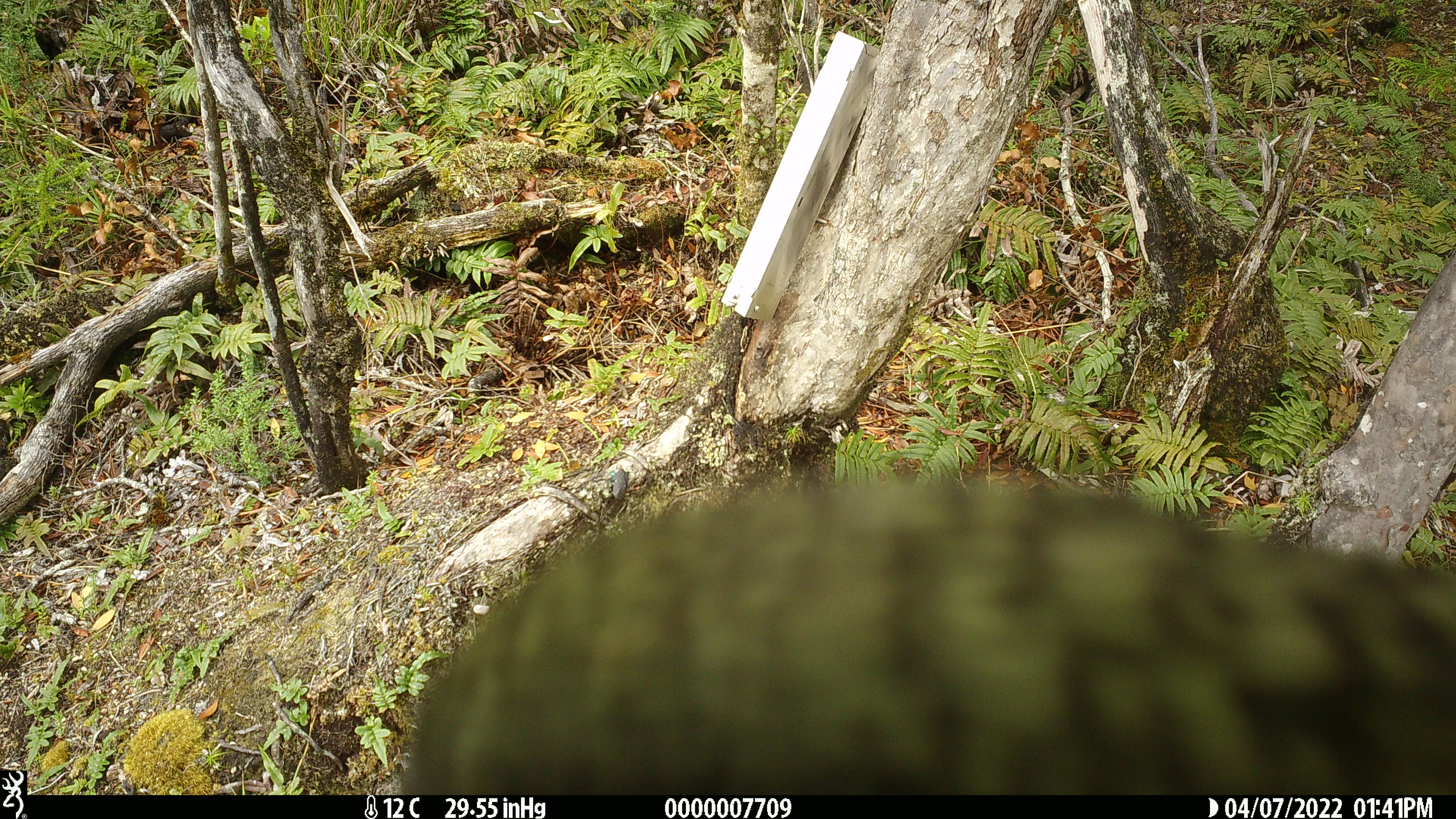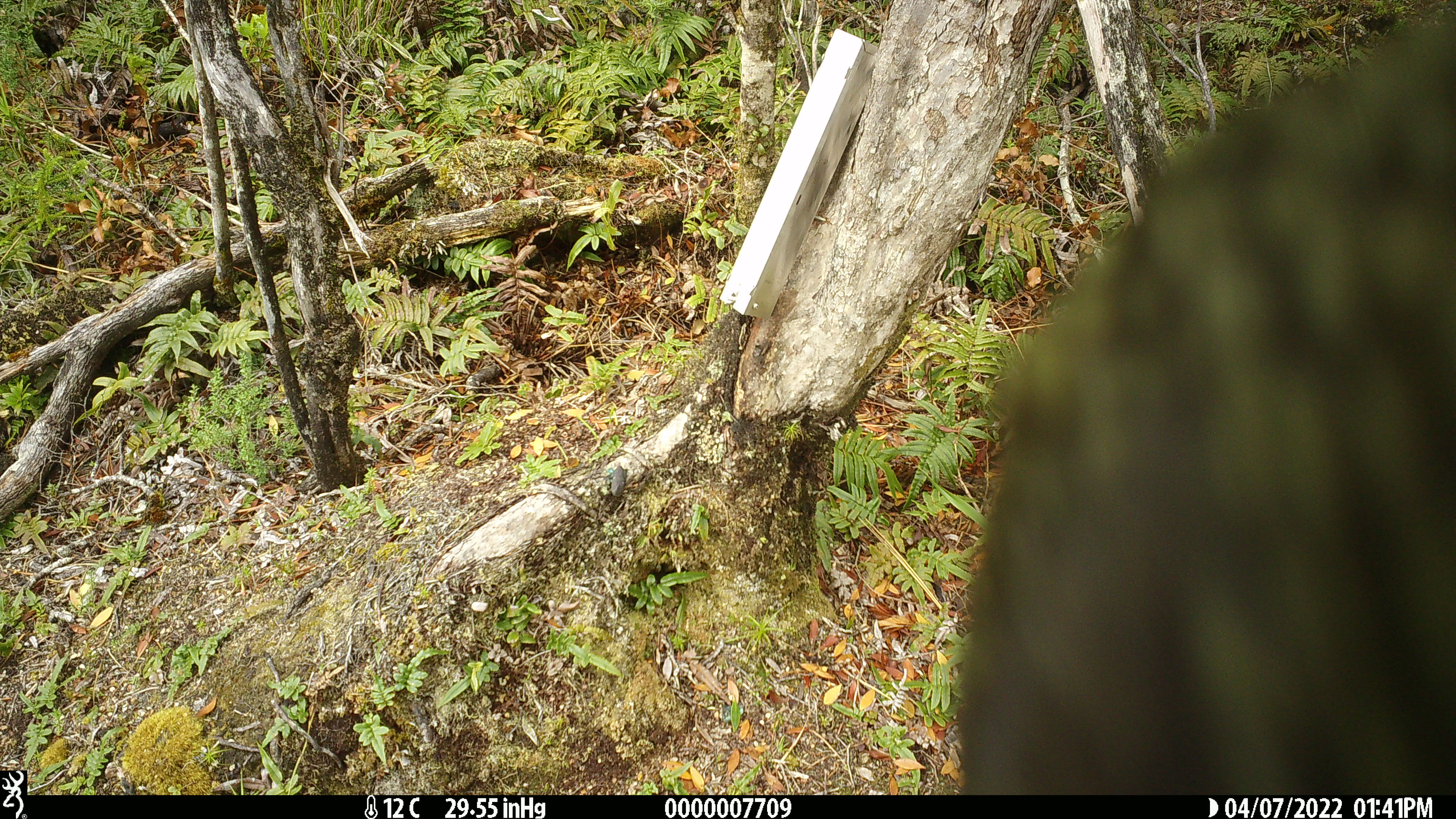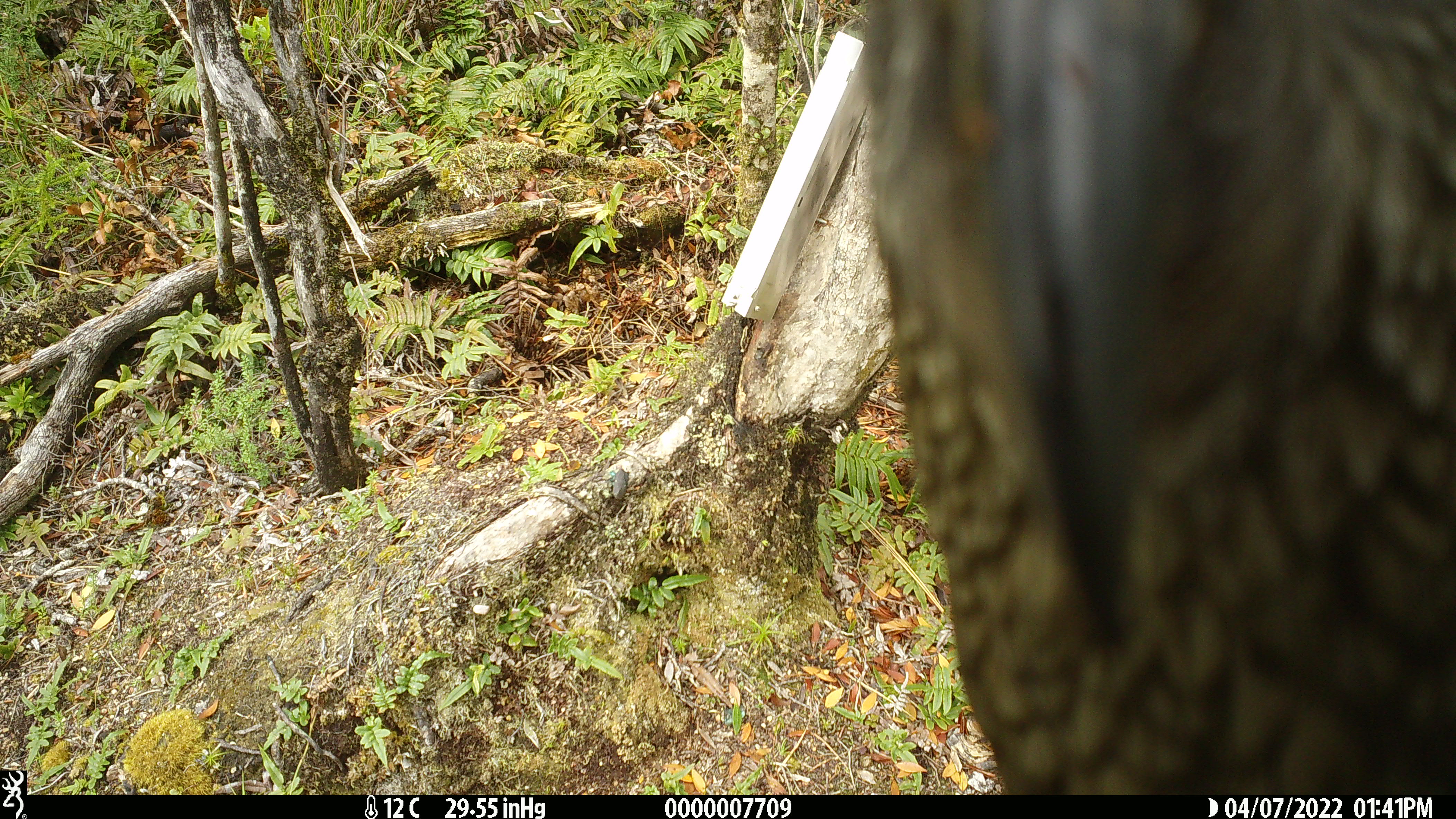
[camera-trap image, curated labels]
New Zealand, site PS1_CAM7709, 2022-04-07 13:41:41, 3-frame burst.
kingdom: Animalia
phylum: Chordata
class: Aves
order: Psittaciformes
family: Strigopidae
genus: Nestor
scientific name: Nestor notabilis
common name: kea